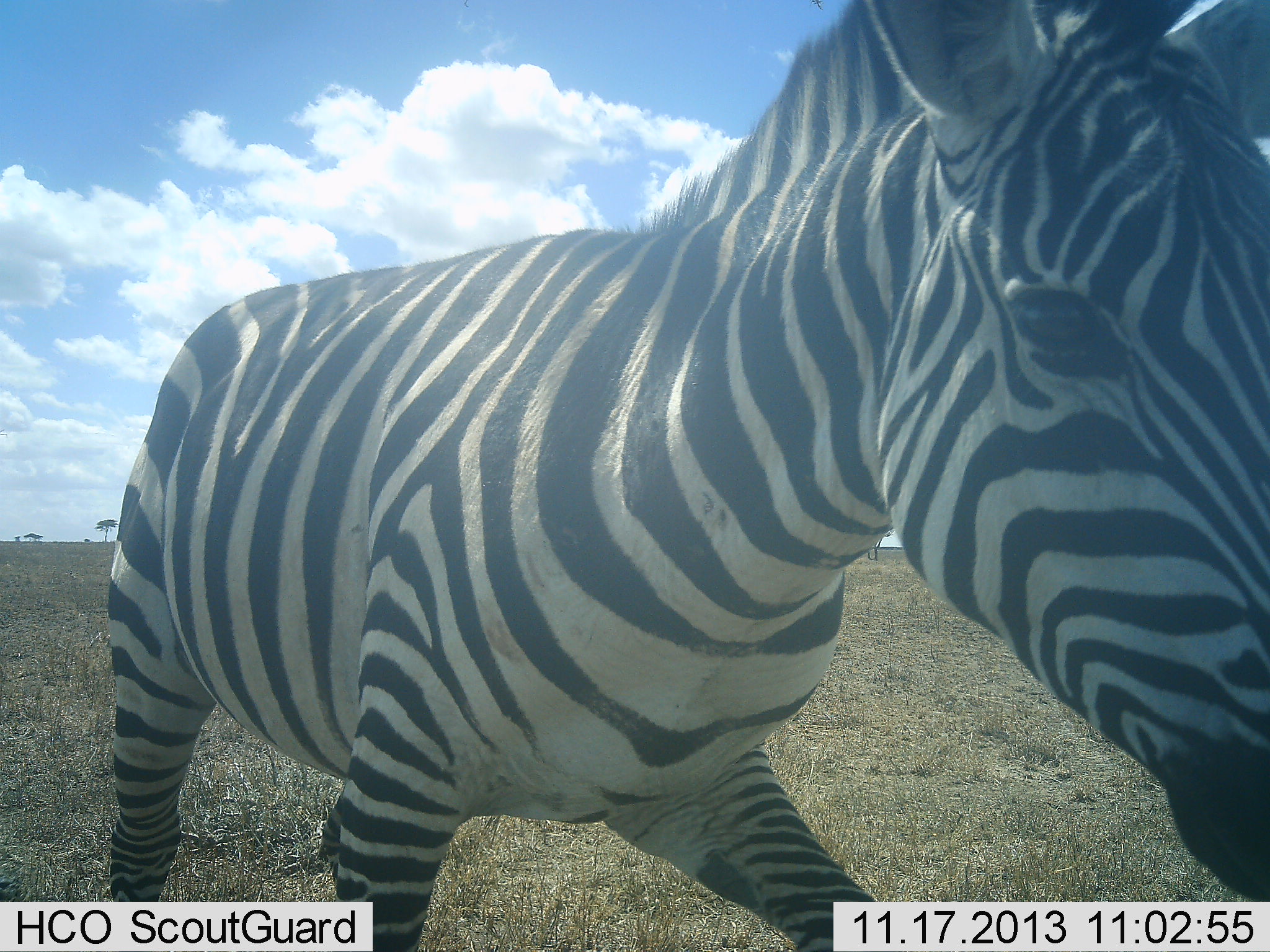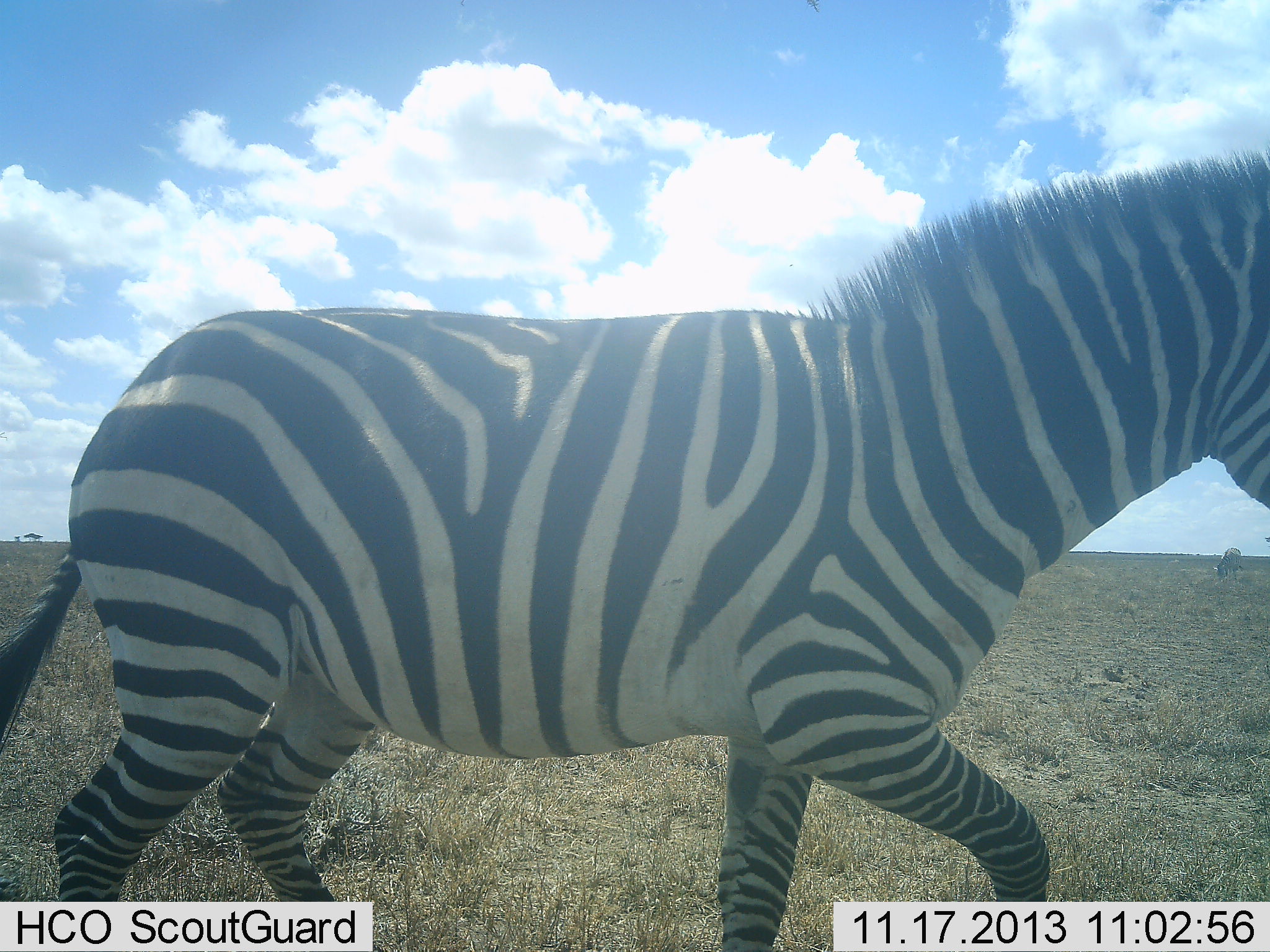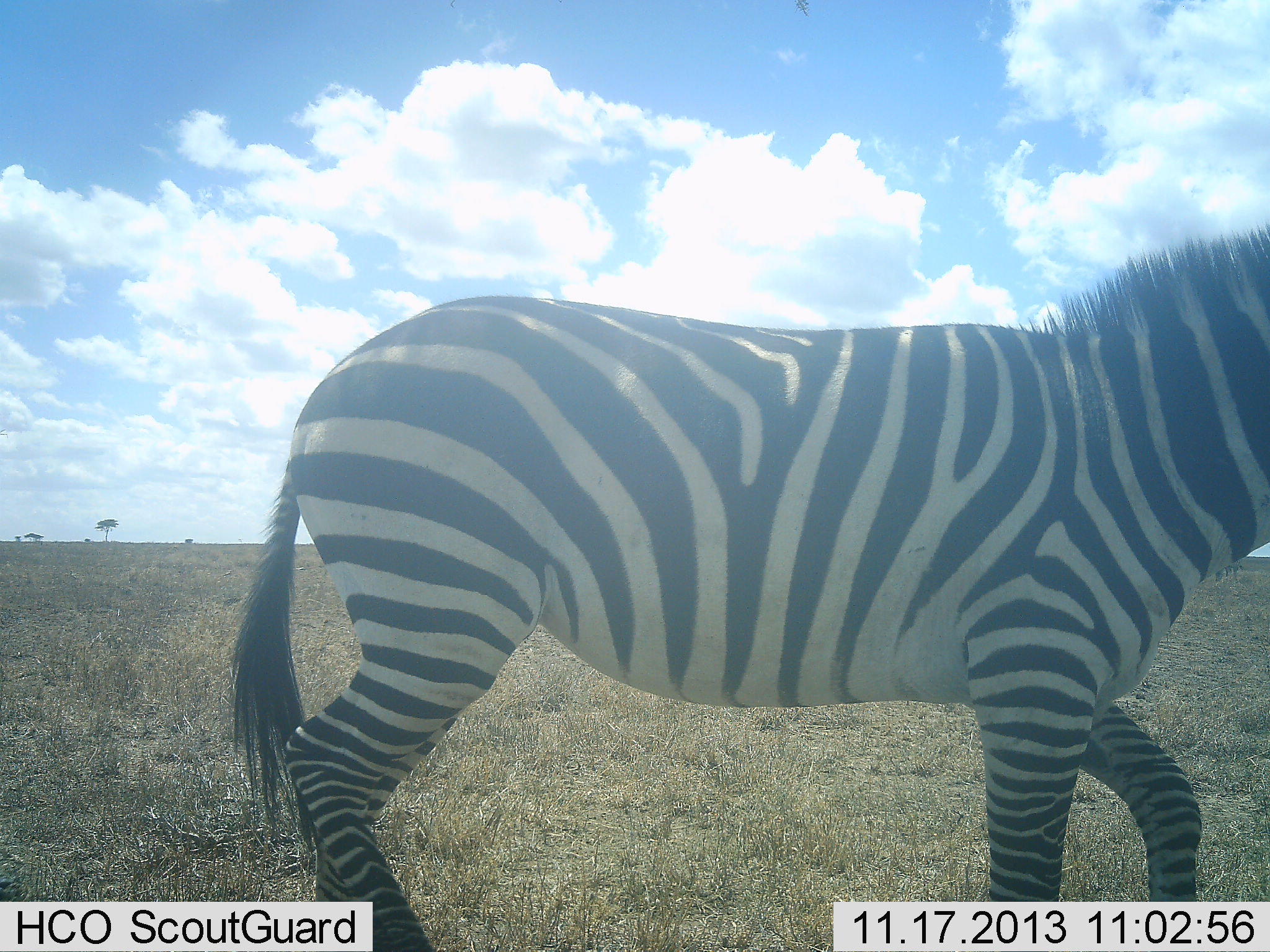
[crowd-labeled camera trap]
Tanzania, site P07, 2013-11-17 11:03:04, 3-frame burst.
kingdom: Animalia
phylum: Chordata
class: Mammalia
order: Perissodactyla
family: Equidae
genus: Equus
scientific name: Equus quagga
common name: plains zebra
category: zebra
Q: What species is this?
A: Zebra (plains zebra) (Equus quagga).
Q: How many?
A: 1.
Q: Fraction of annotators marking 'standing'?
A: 4%.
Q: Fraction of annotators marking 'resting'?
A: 0%.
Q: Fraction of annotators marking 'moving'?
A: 91%.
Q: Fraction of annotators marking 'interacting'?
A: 4%.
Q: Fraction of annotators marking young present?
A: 0%.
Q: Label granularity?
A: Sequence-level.